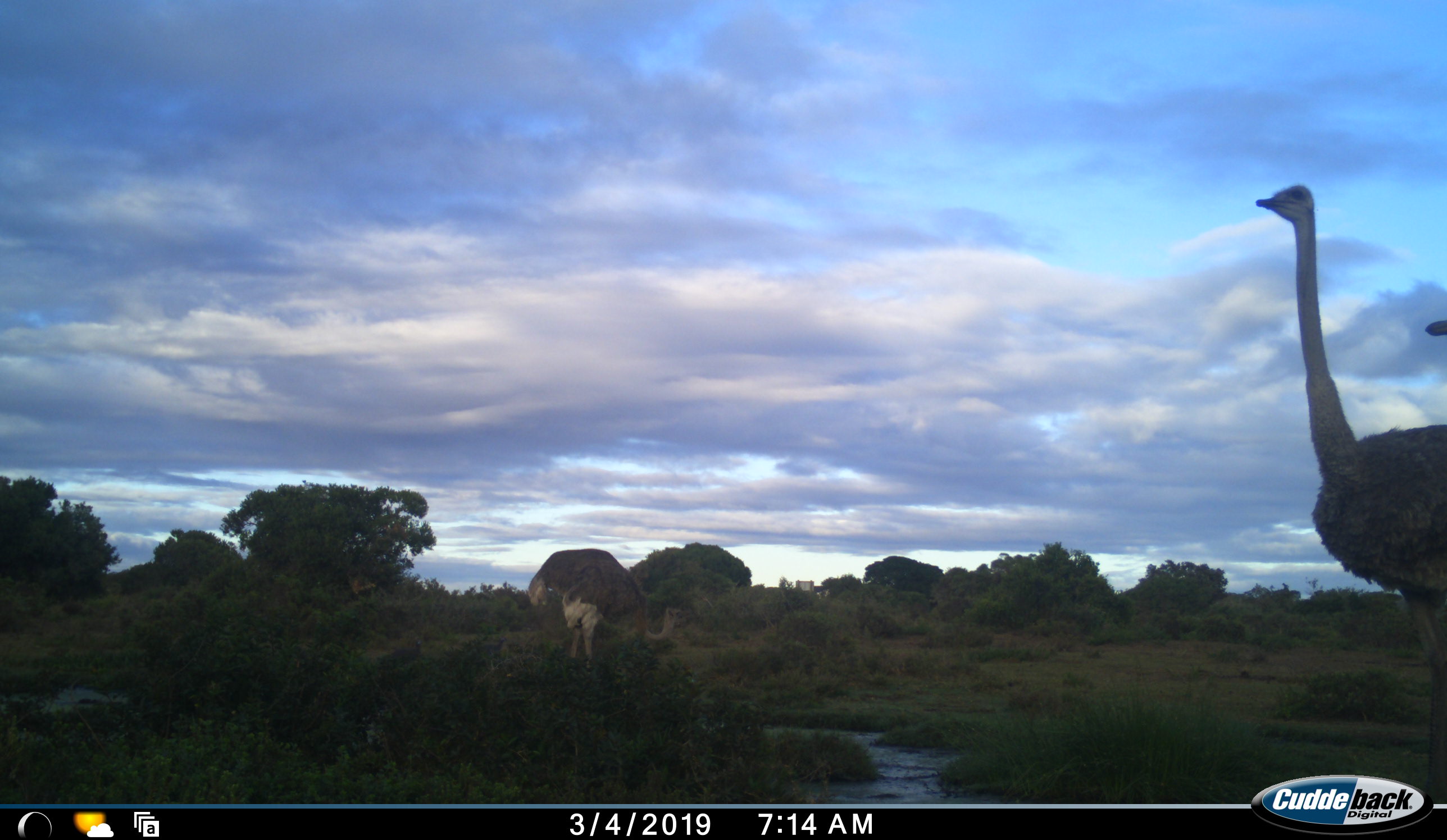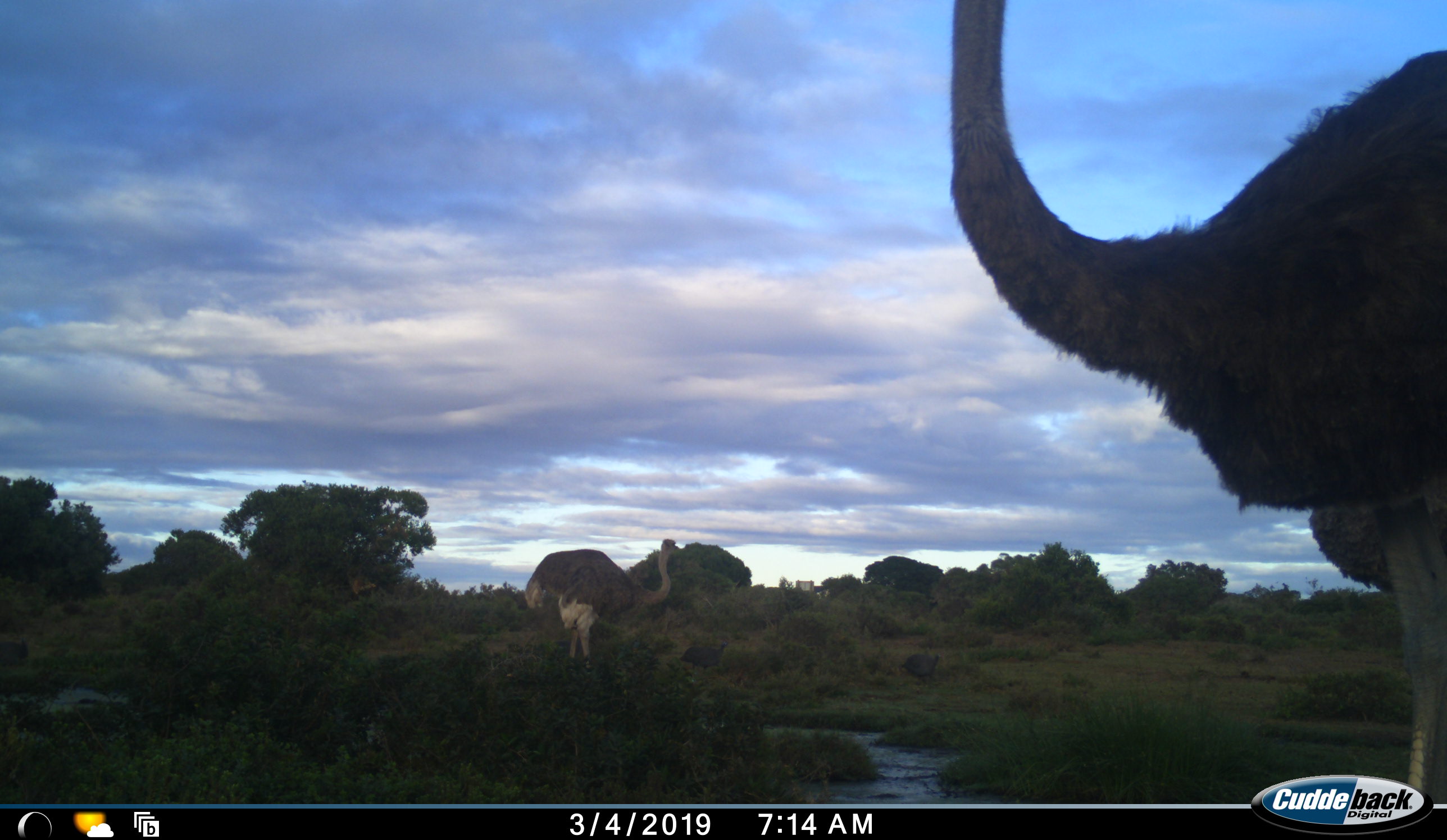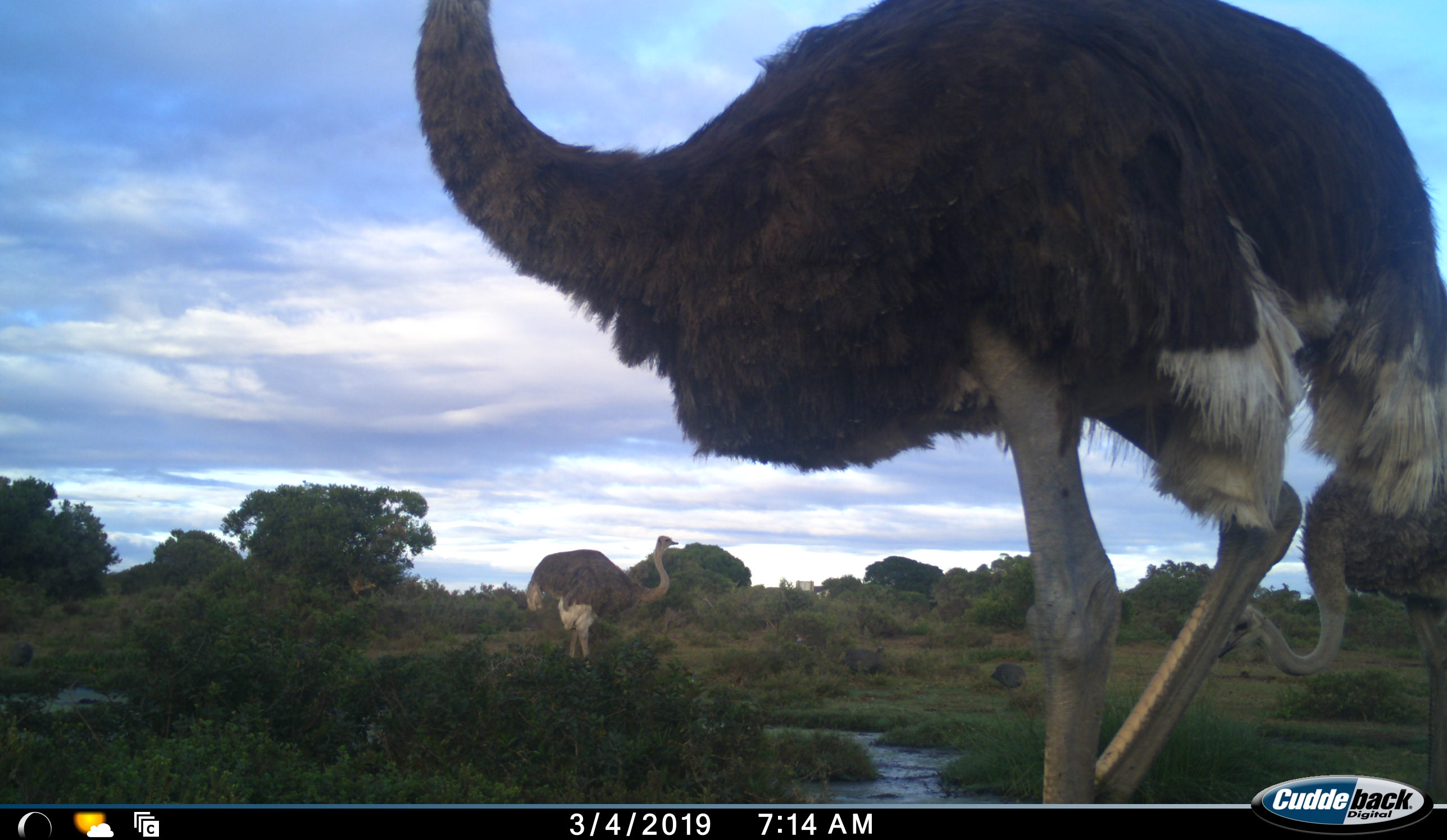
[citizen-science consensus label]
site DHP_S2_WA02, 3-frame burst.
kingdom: Animalia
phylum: Chordata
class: Aves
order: Struthioniformes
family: Struthionidae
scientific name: Struthionidae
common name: ostrich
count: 3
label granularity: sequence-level